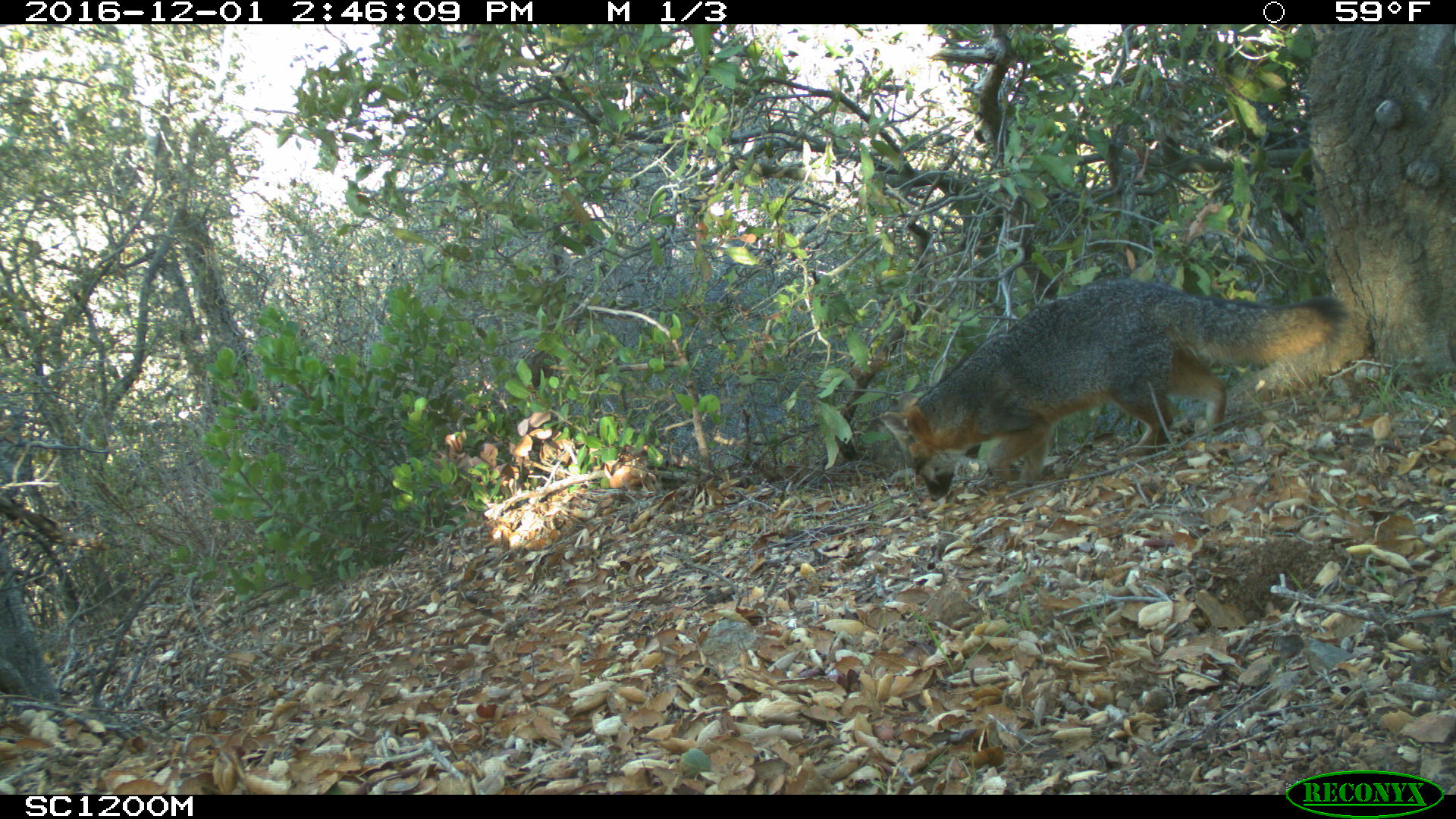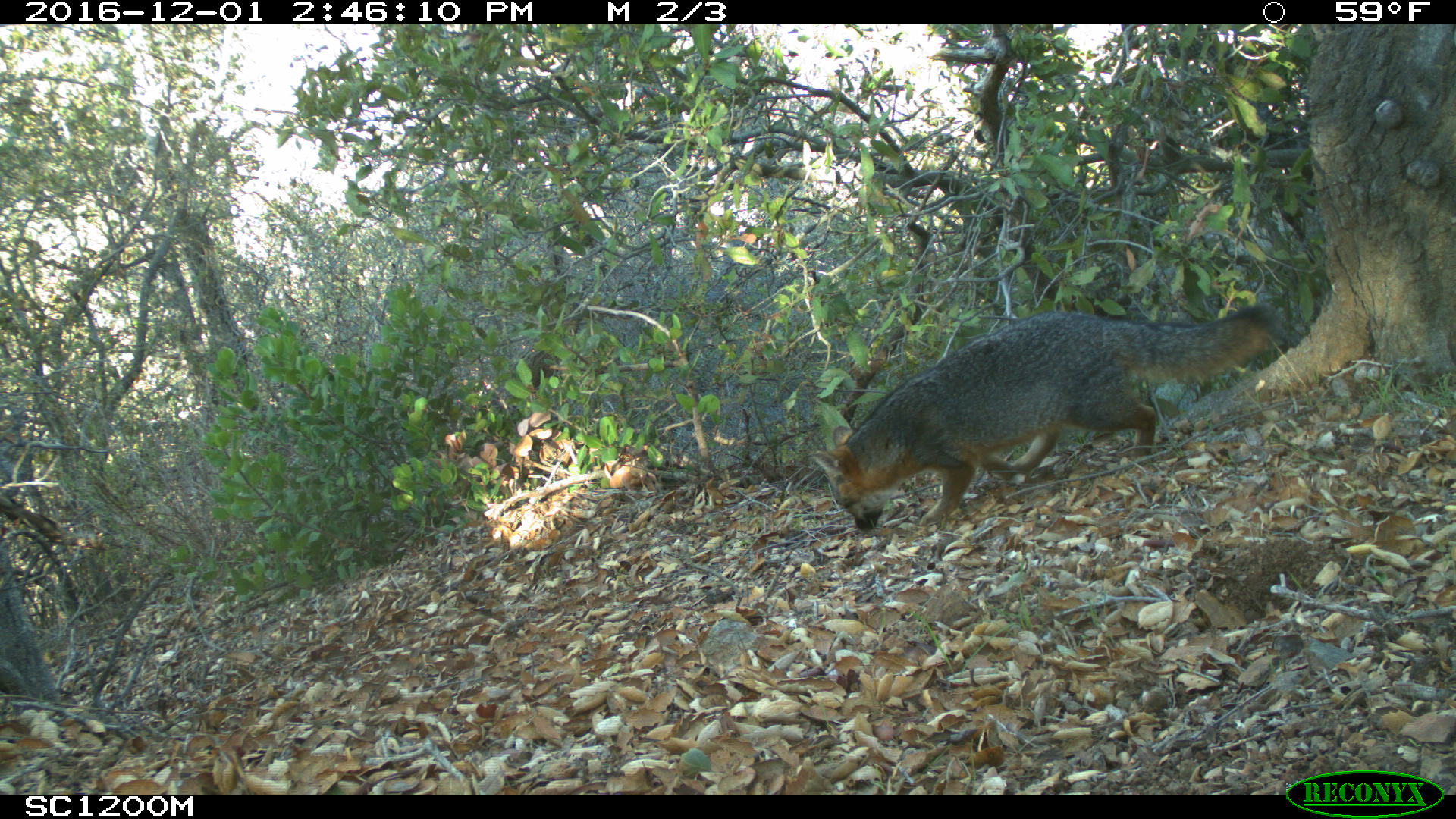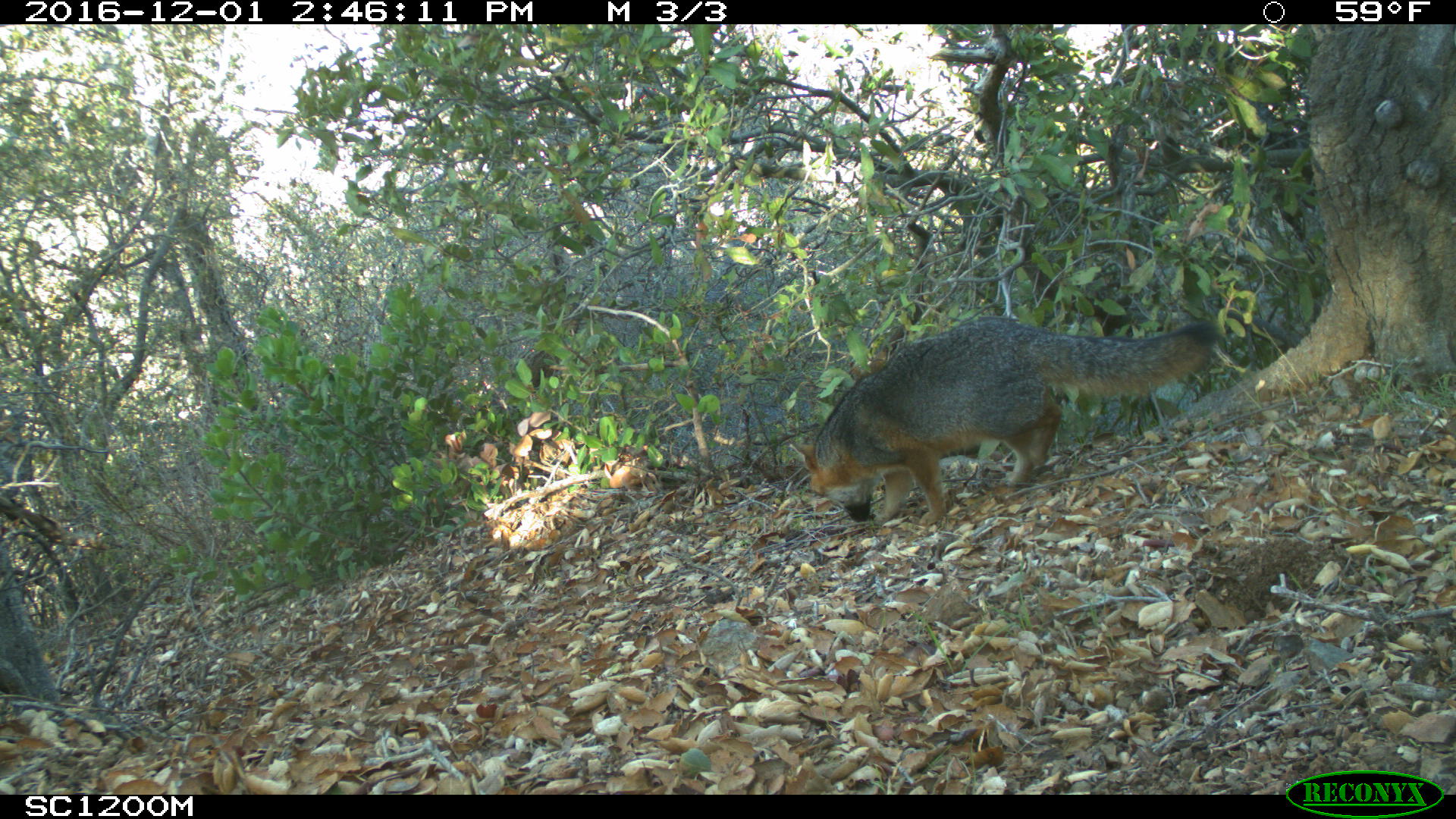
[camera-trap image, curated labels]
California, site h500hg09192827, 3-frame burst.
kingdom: Animalia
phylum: Chordata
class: Mammalia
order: Carnivora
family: Canidae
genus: Urocyon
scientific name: Urocyon littoralis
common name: island fox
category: fox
Fox (island fox) (Urocyon littoralis).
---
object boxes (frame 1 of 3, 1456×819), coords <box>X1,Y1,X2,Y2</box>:
fox: <box>880,277,1349,501</box>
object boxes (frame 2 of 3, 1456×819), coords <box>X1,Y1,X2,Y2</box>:
fox: <box>808,304,1290,531</box>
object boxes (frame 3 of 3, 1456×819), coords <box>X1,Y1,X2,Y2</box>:
fox: <box>788,318,1218,527</box>